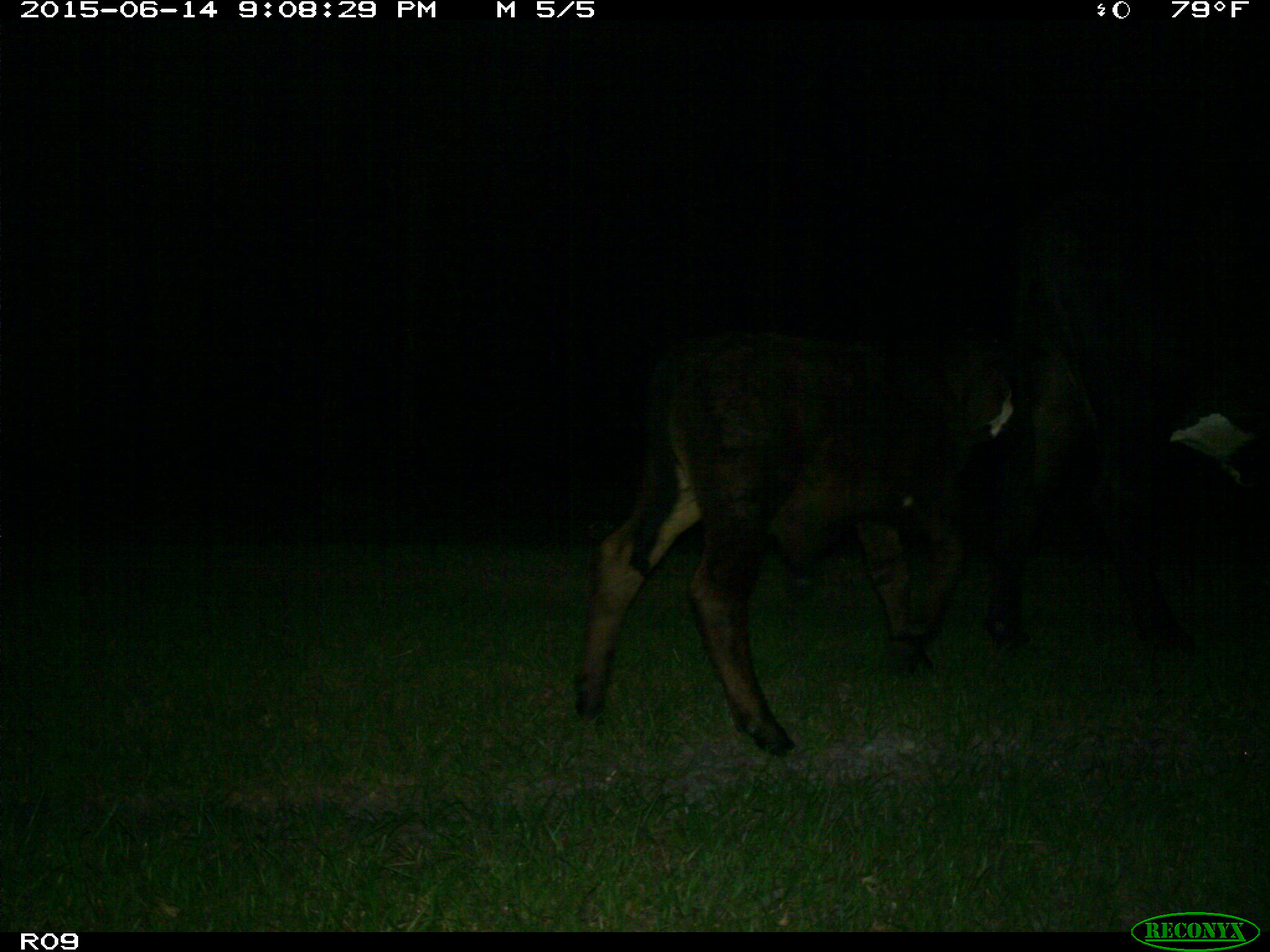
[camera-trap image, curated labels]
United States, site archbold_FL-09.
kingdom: Animalia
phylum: Chordata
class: Mammalia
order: Artiodactyla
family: Bovidae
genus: Bos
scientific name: Bos taurus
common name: domestic cow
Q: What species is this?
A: Bos taurus (domestic cow).